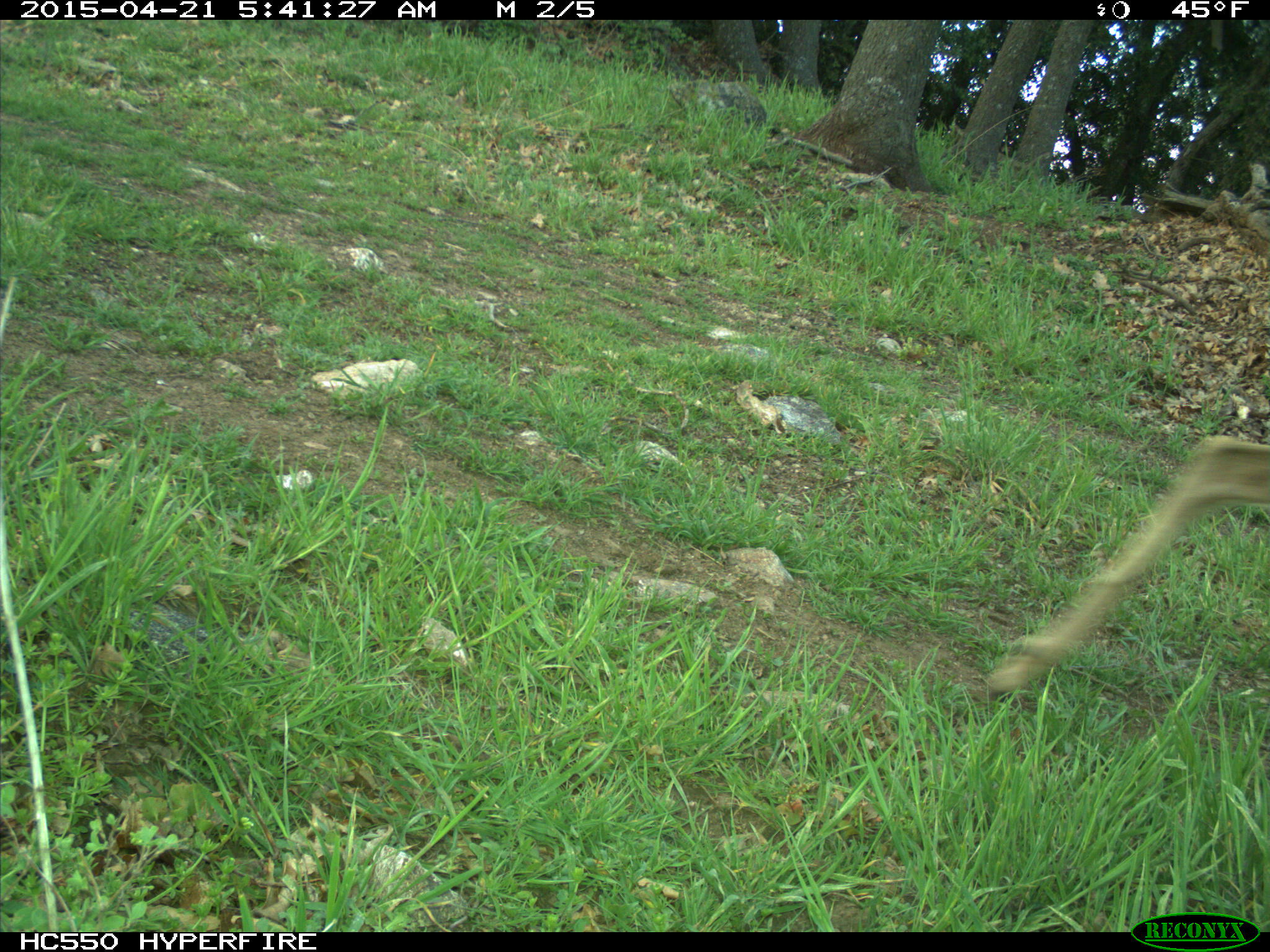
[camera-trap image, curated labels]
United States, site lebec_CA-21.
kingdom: Animalia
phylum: Chordata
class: Mammalia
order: Artiodactyla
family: Cervidae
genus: Odocoileus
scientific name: Odocoileus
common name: deer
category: unidentified deer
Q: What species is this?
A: Unidentified deer (deer) (Odocoileus).